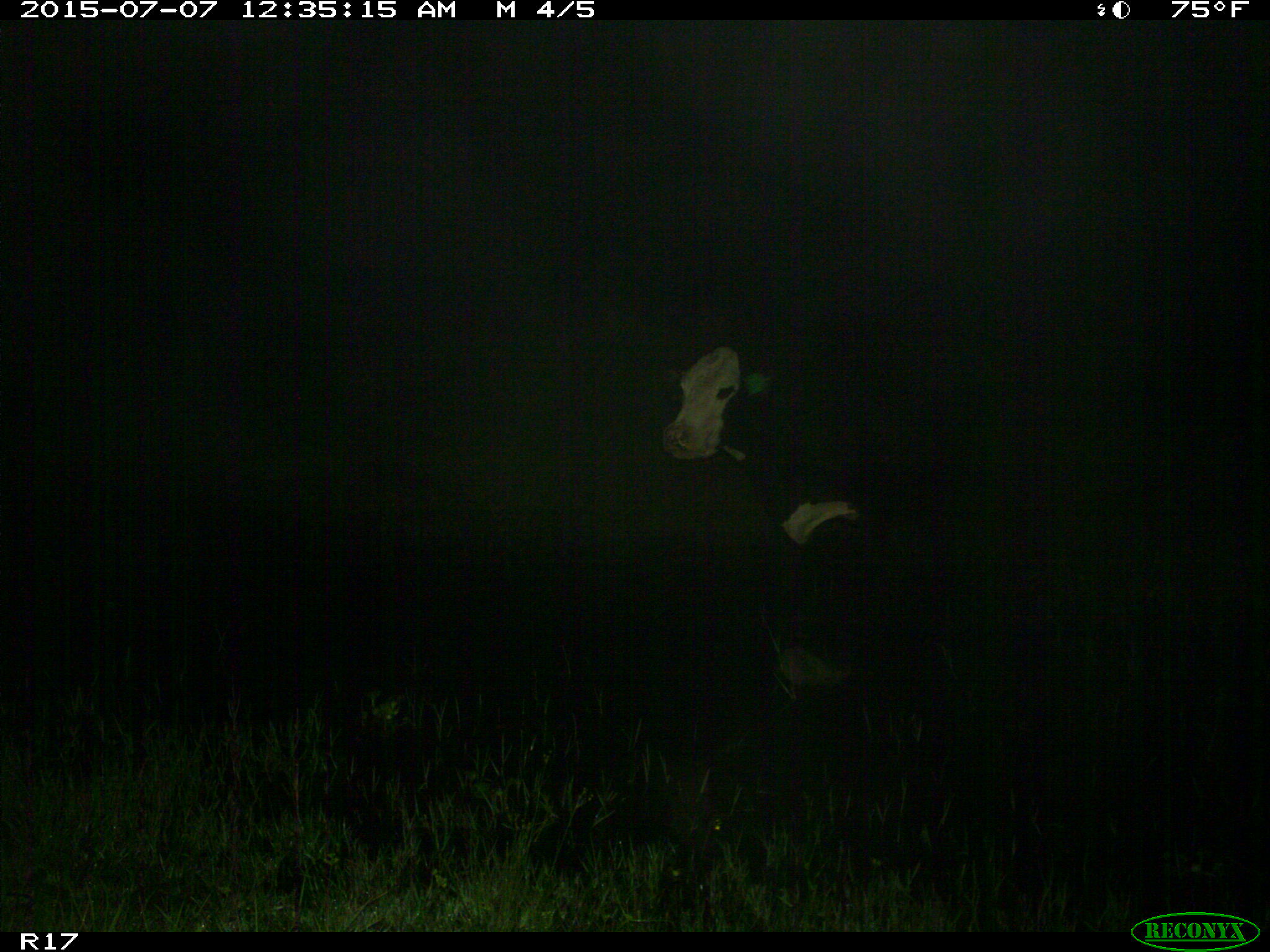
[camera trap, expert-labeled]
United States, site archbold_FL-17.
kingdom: Animalia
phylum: Chordata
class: Mammalia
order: Artiodactyla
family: Bovidae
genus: Bos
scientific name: Bos taurus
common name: domestic cow